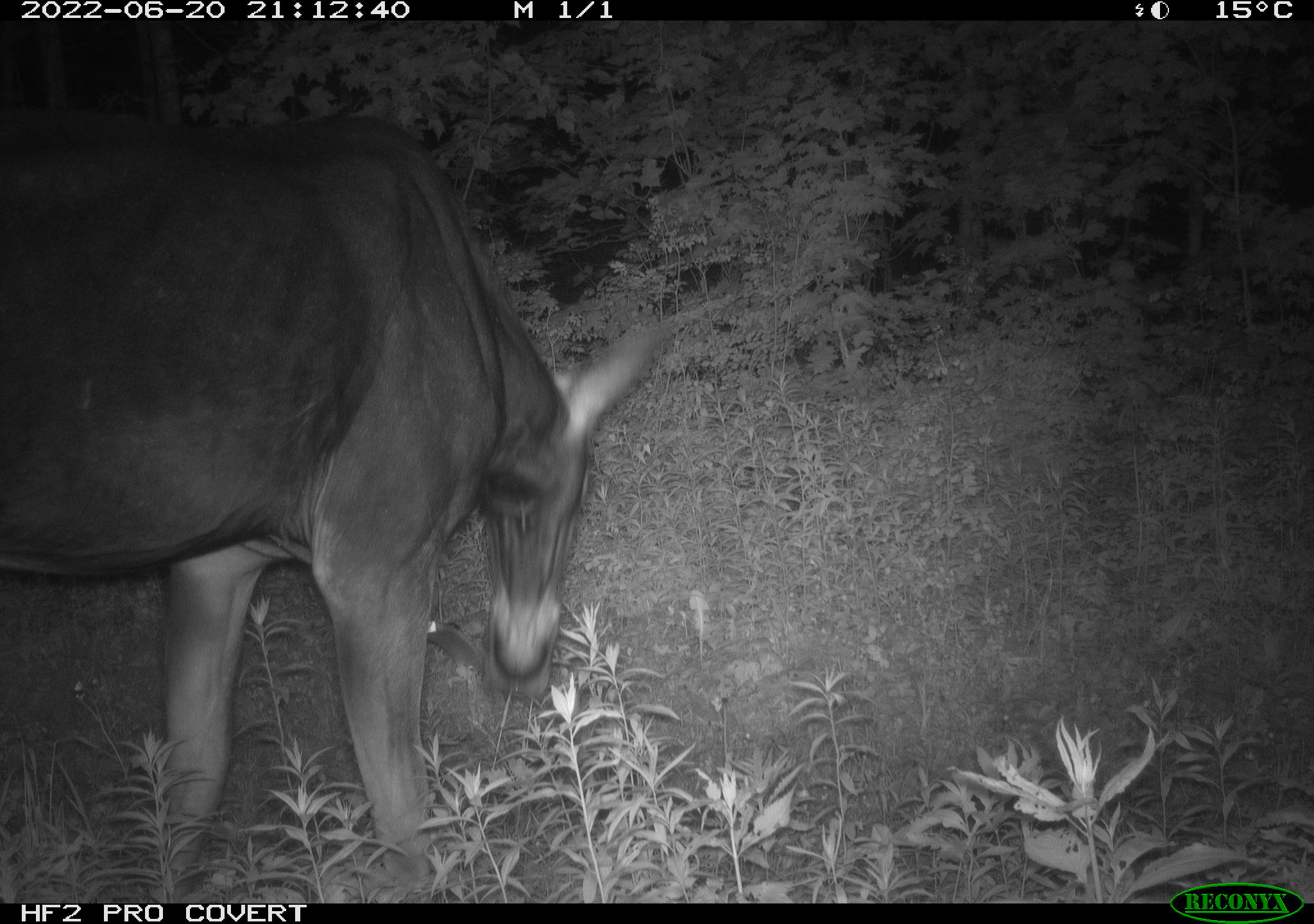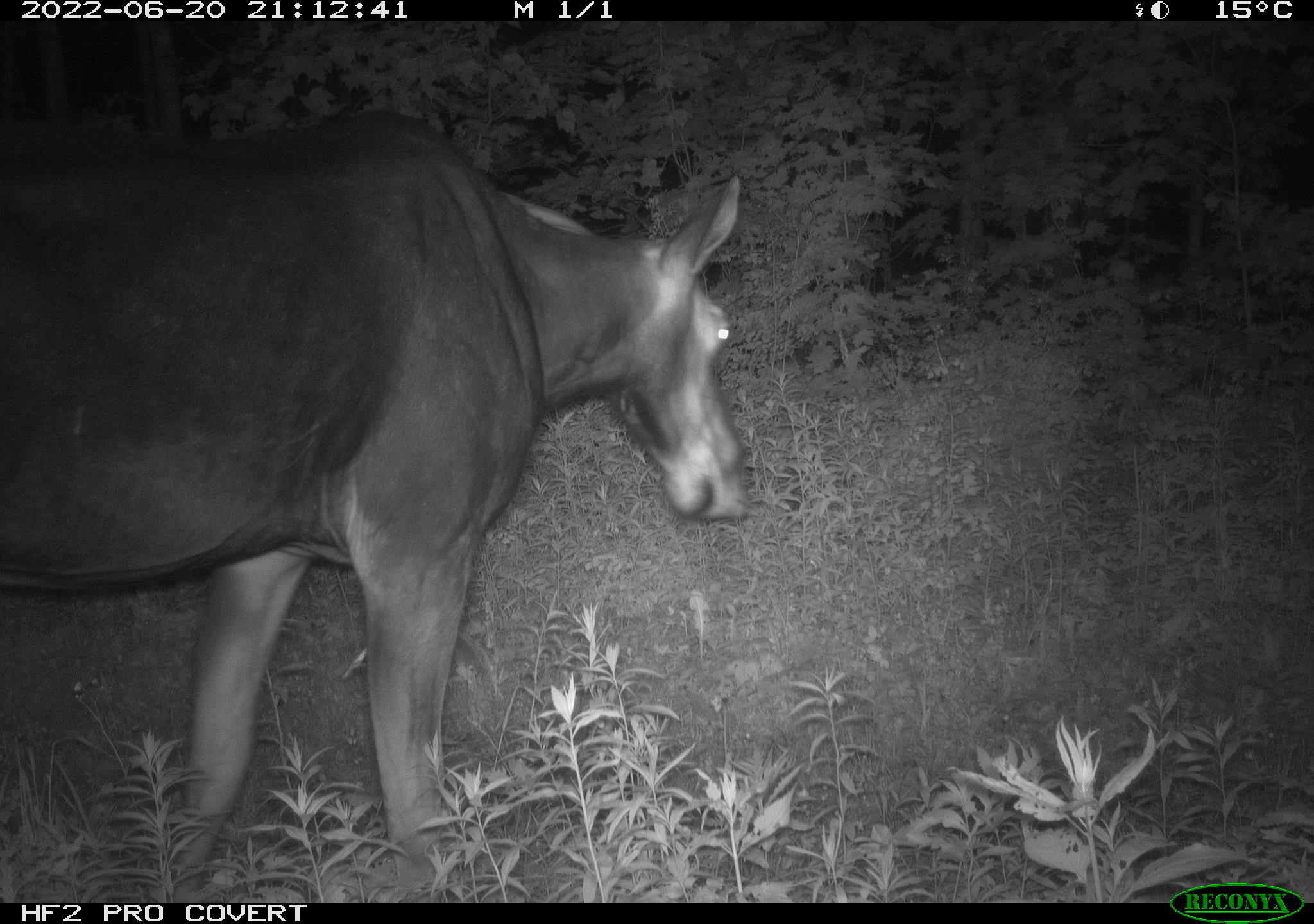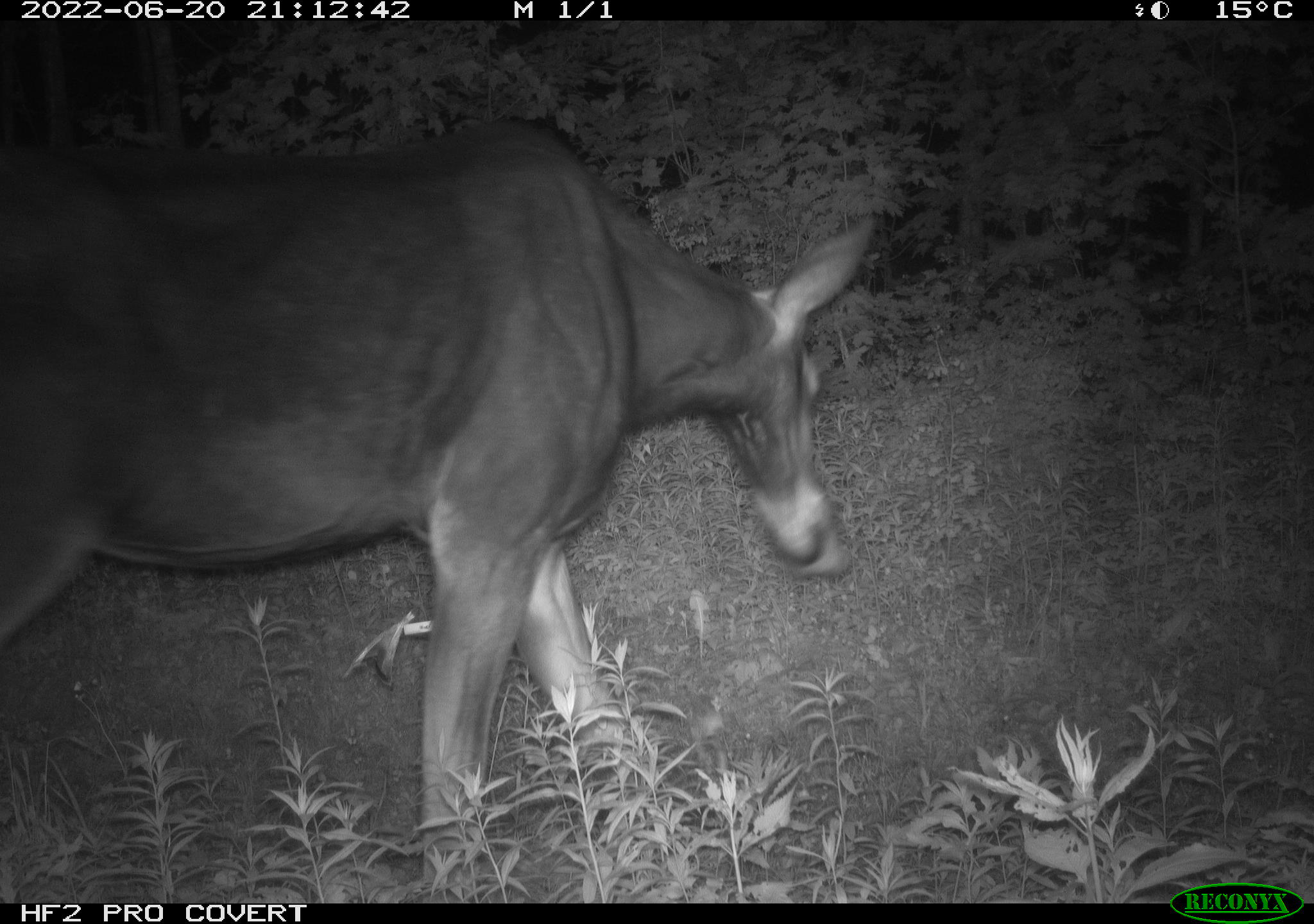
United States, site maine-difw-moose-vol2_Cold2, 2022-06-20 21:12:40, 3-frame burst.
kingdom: Animalia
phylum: Chordata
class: Mammalia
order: Artiodactyla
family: Cervidae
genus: Alces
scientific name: Alces alces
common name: moose